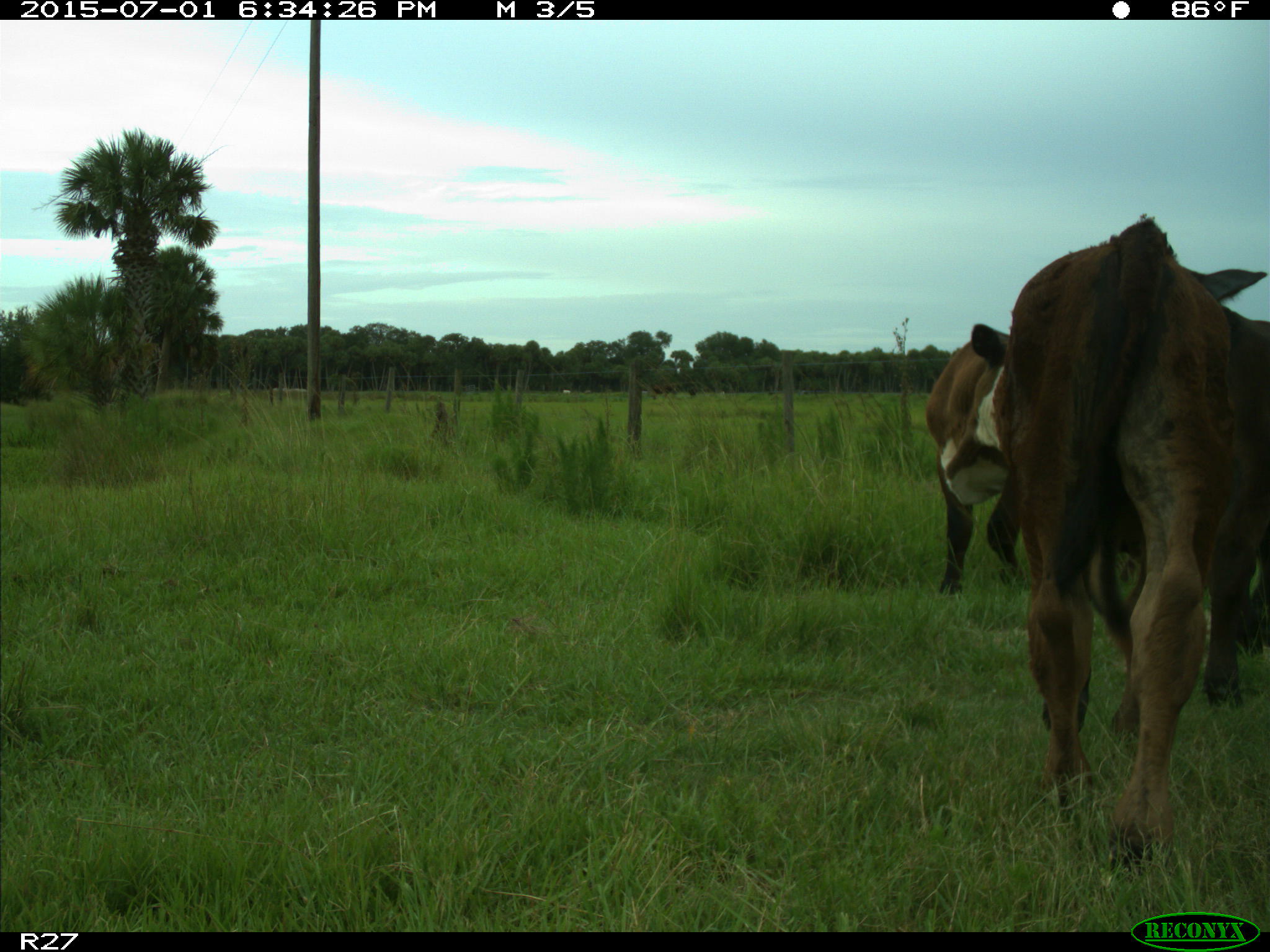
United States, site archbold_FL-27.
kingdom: Animalia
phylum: Chordata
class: Mammalia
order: Artiodactyla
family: Bovidae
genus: Bos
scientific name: Bos taurus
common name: domestic cow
Bos taurus (domestic cow).